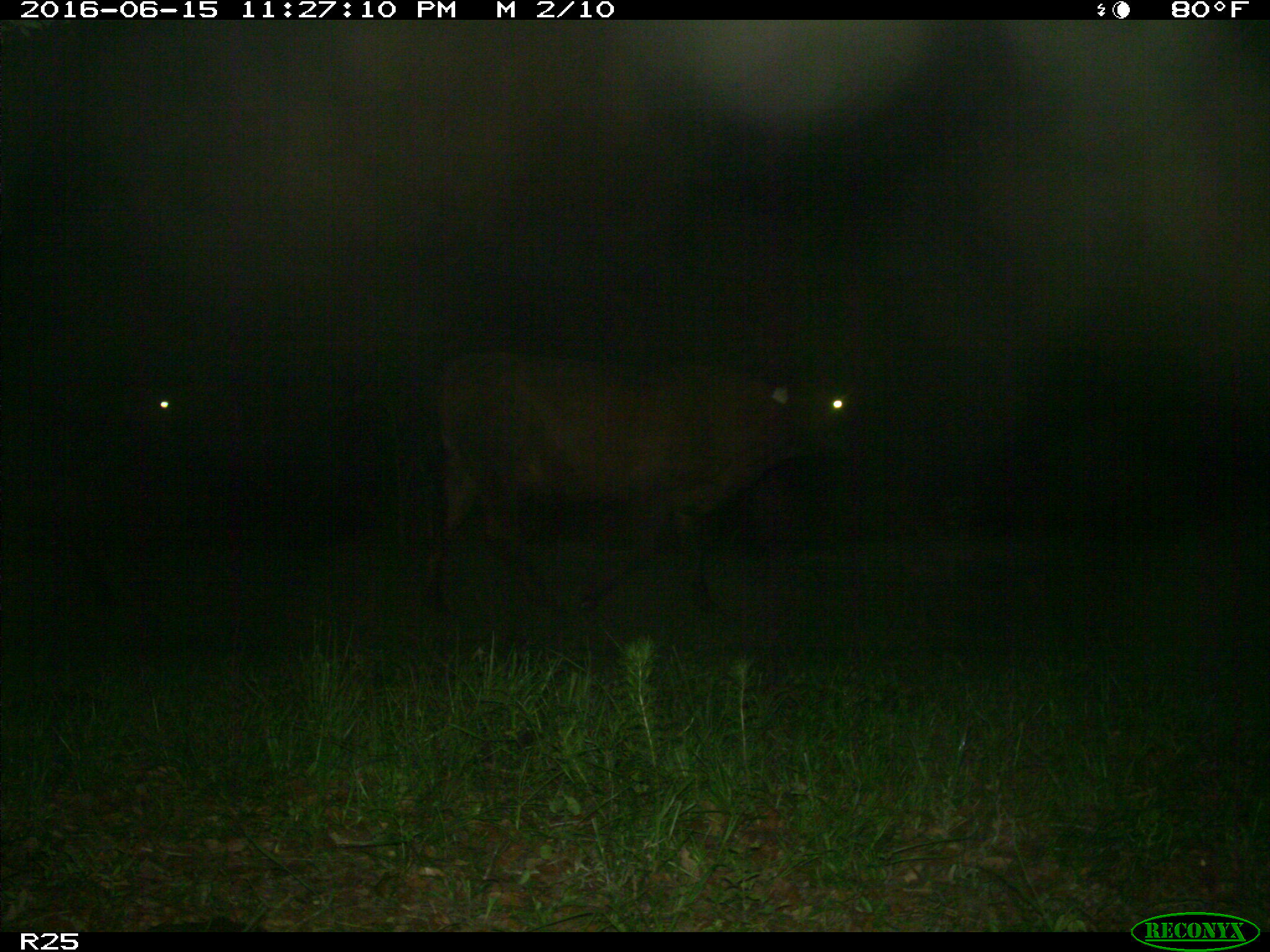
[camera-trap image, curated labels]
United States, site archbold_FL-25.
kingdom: Animalia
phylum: Chordata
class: Mammalia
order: Artiodactyla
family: Bovidae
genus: Bos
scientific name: Bos taurus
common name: domestic cow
Bos taurus (domestic cow).